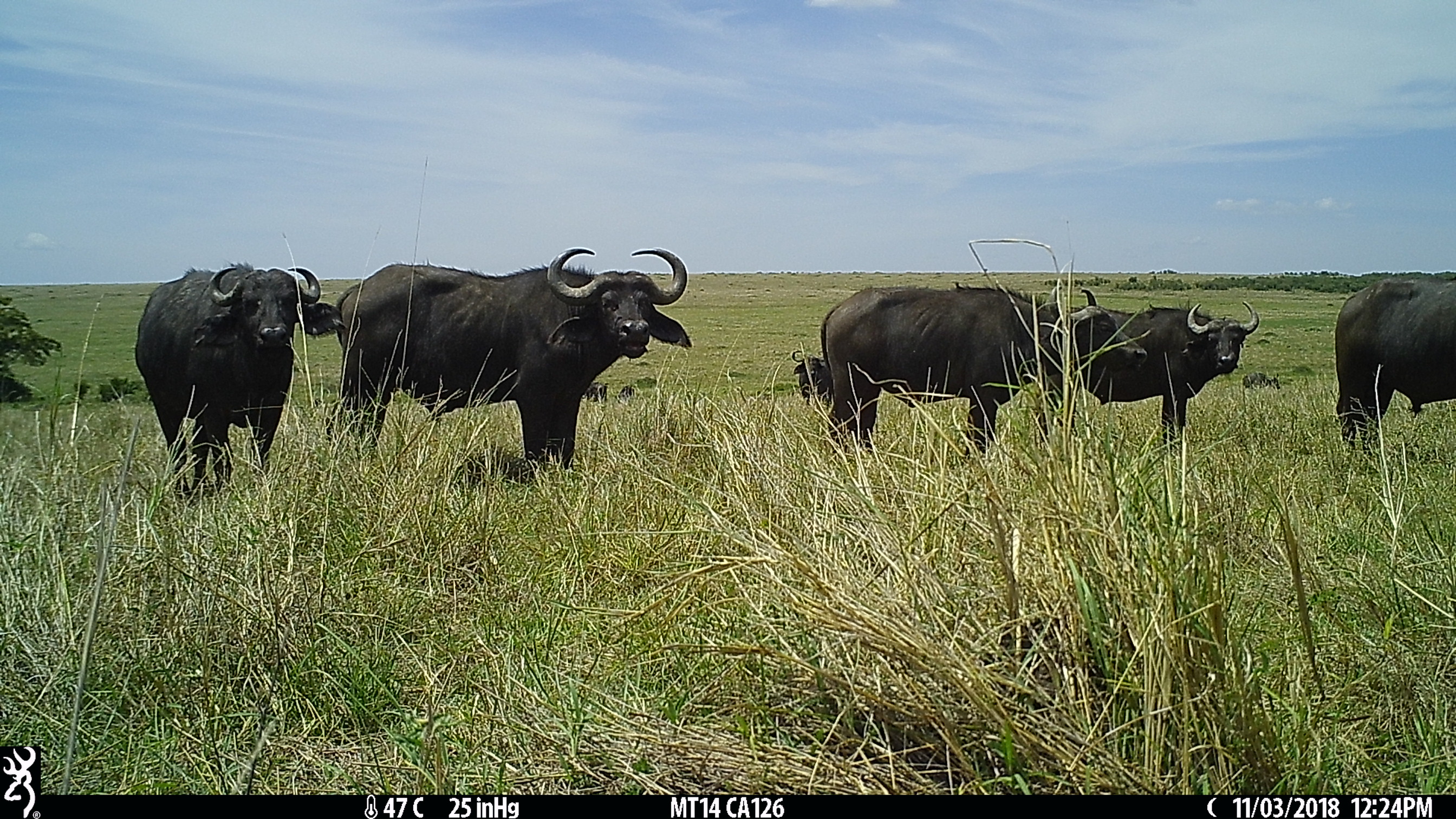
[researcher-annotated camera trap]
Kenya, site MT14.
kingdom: Animalia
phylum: Chordata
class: Mammalia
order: Artiodactyla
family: Bovidae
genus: Syncerus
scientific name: Syncerus caffer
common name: buffalo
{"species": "buffalo (Syncerus caffer)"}